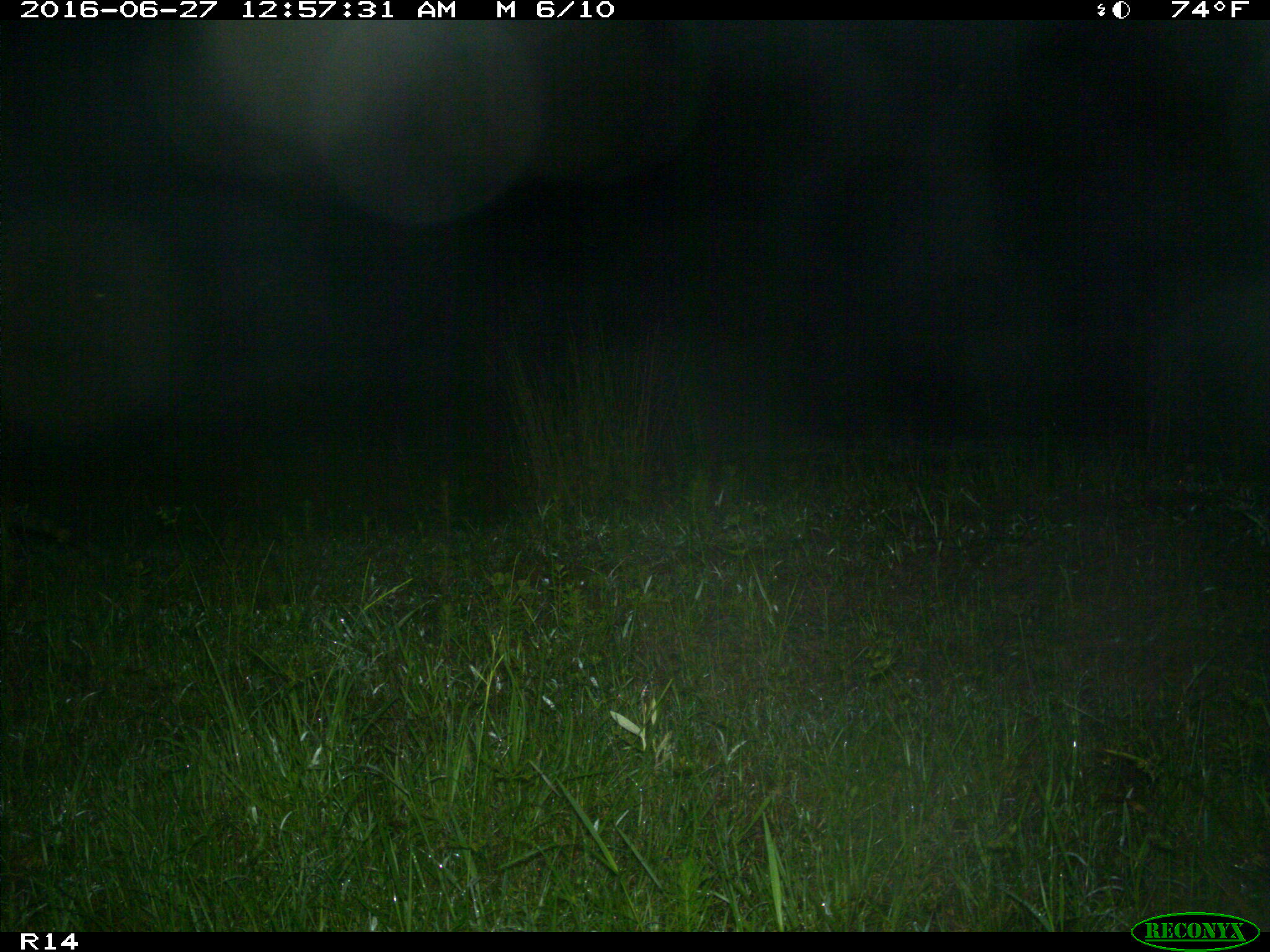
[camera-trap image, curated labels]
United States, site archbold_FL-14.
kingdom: Animalia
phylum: Chordata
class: Mammalia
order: Carnivora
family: Procyonidae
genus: Procyon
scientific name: Procyon lotor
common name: common raccoon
Procyon lotor (common raccoon).